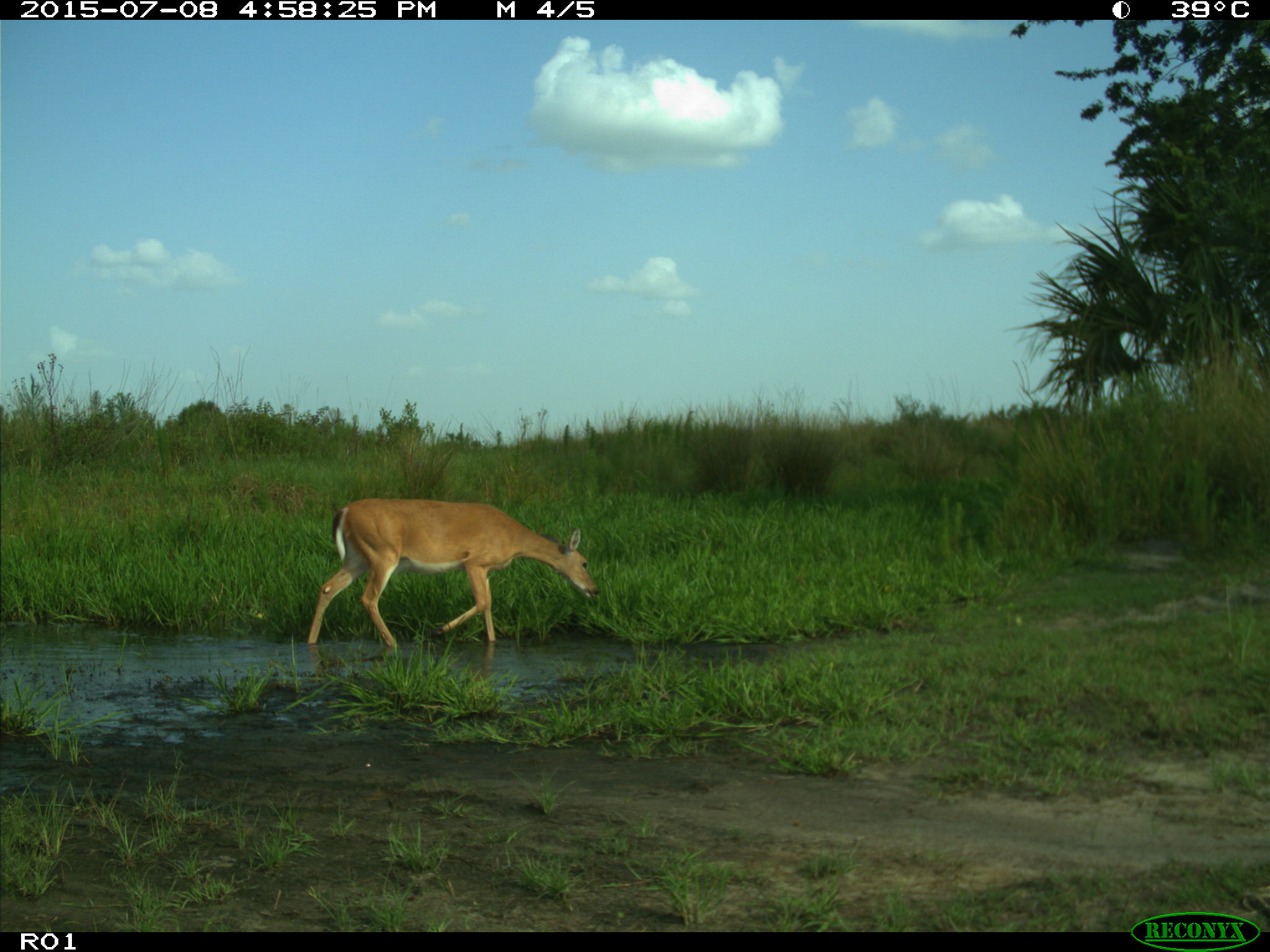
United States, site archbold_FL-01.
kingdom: Animalia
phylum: Chordata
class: Mammalia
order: Artiodactyla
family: Cervidae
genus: Odocoileus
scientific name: Odocoileus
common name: deer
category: unidentified deer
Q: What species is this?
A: Unidentified deer (deer) (Odocoileus).